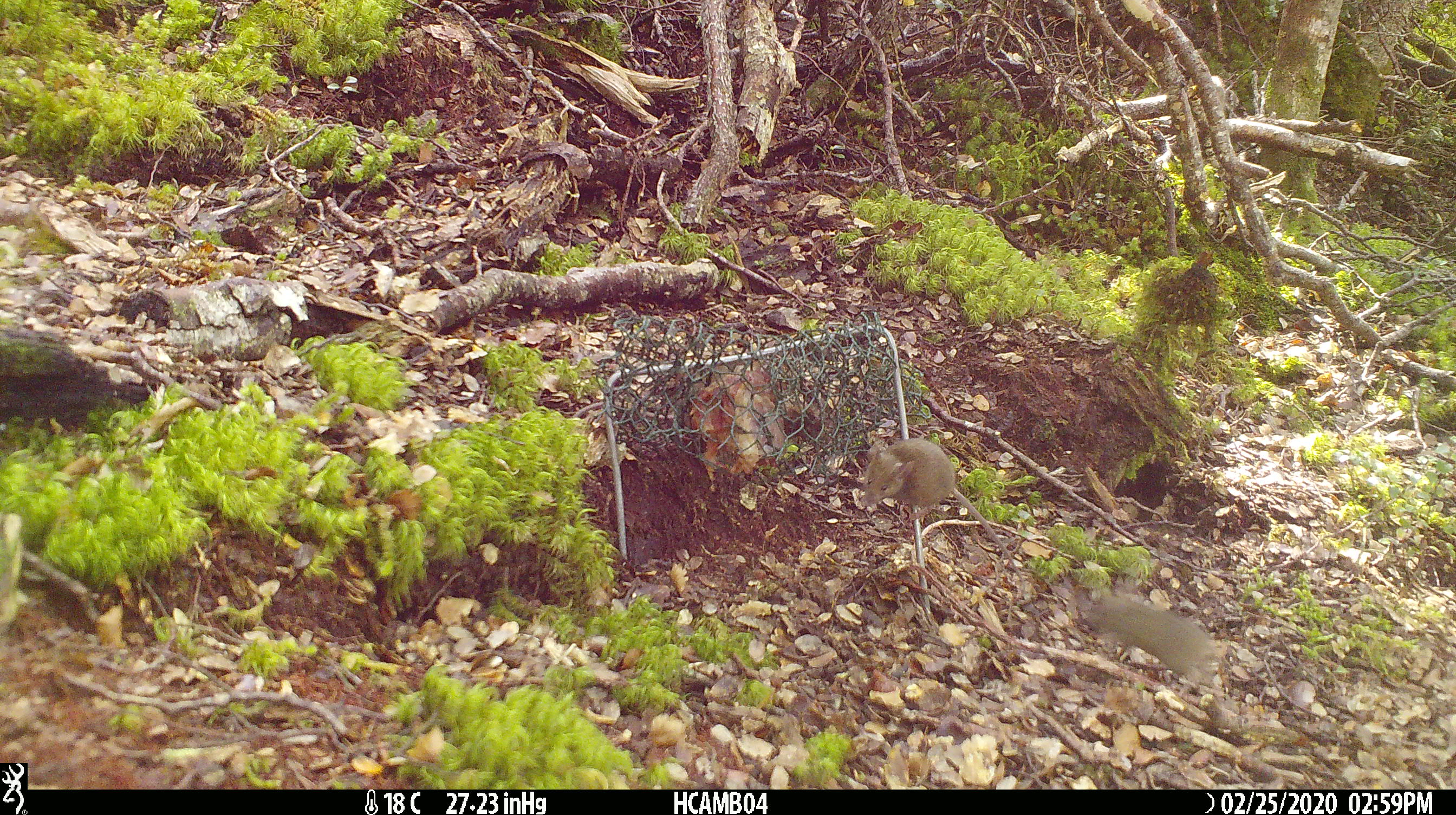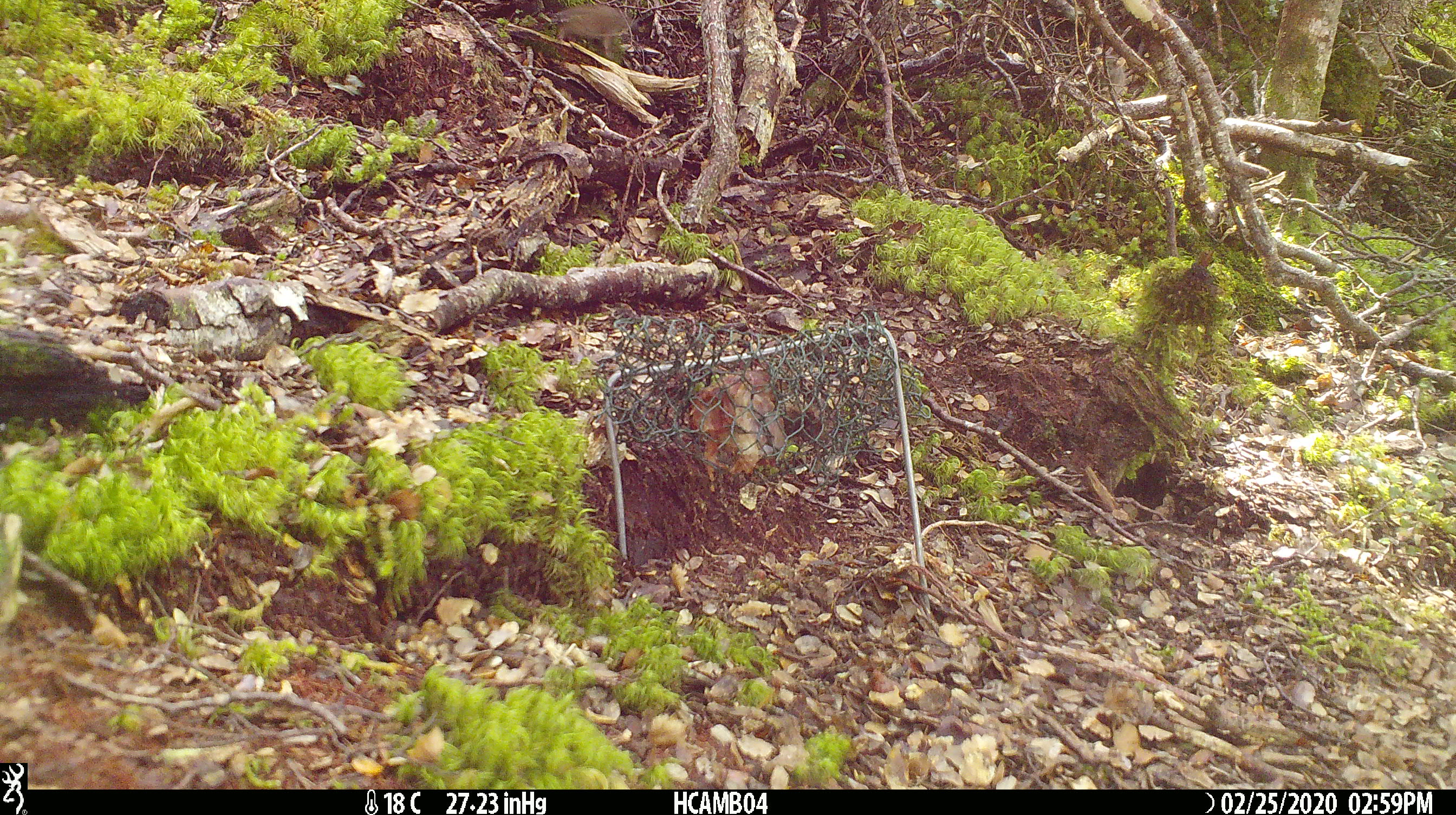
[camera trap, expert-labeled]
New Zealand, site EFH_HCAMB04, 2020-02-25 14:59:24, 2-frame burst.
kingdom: Animalia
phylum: Chordata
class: Mammalia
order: Rodentia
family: Muridae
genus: Mus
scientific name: Mus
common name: mouse